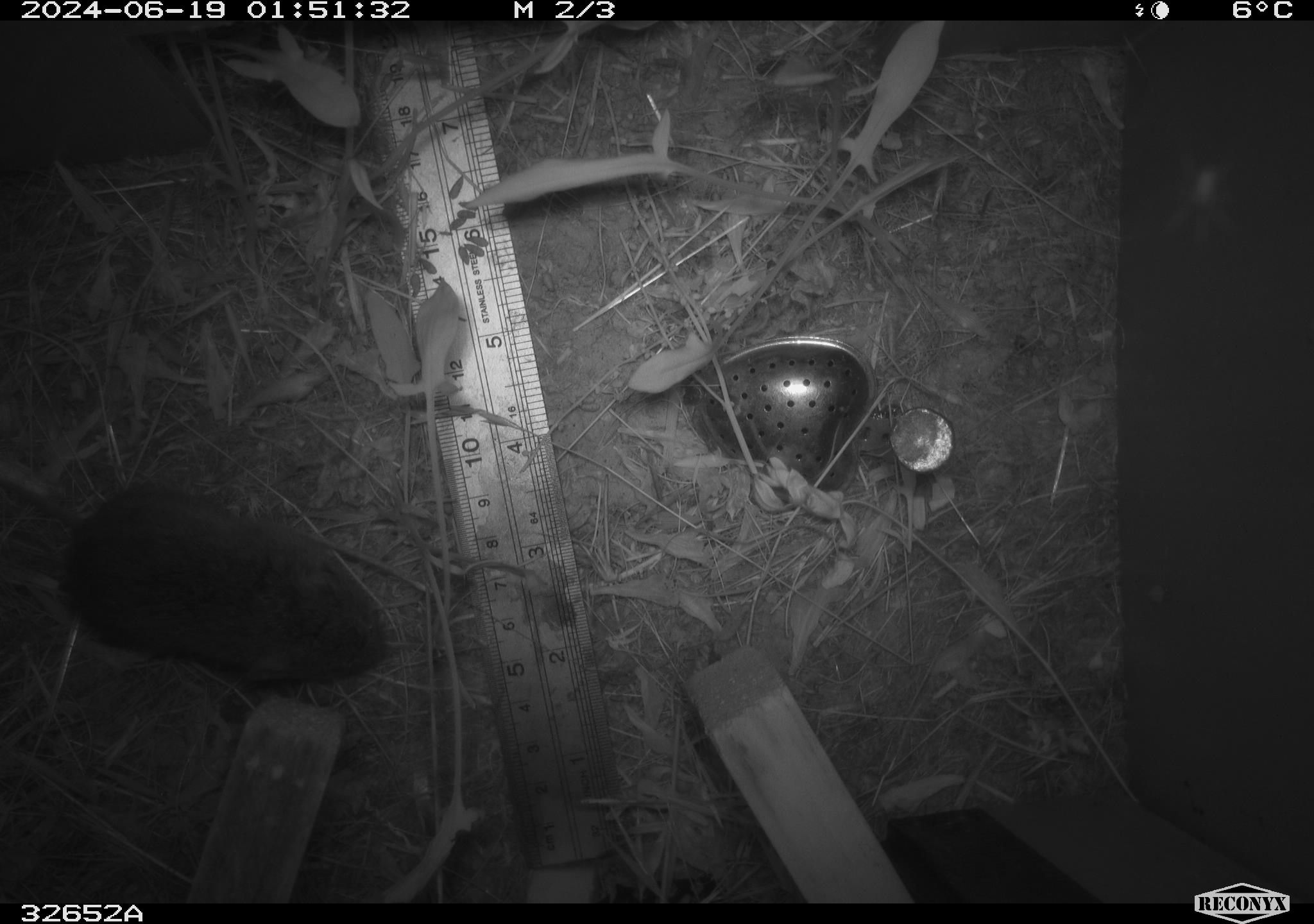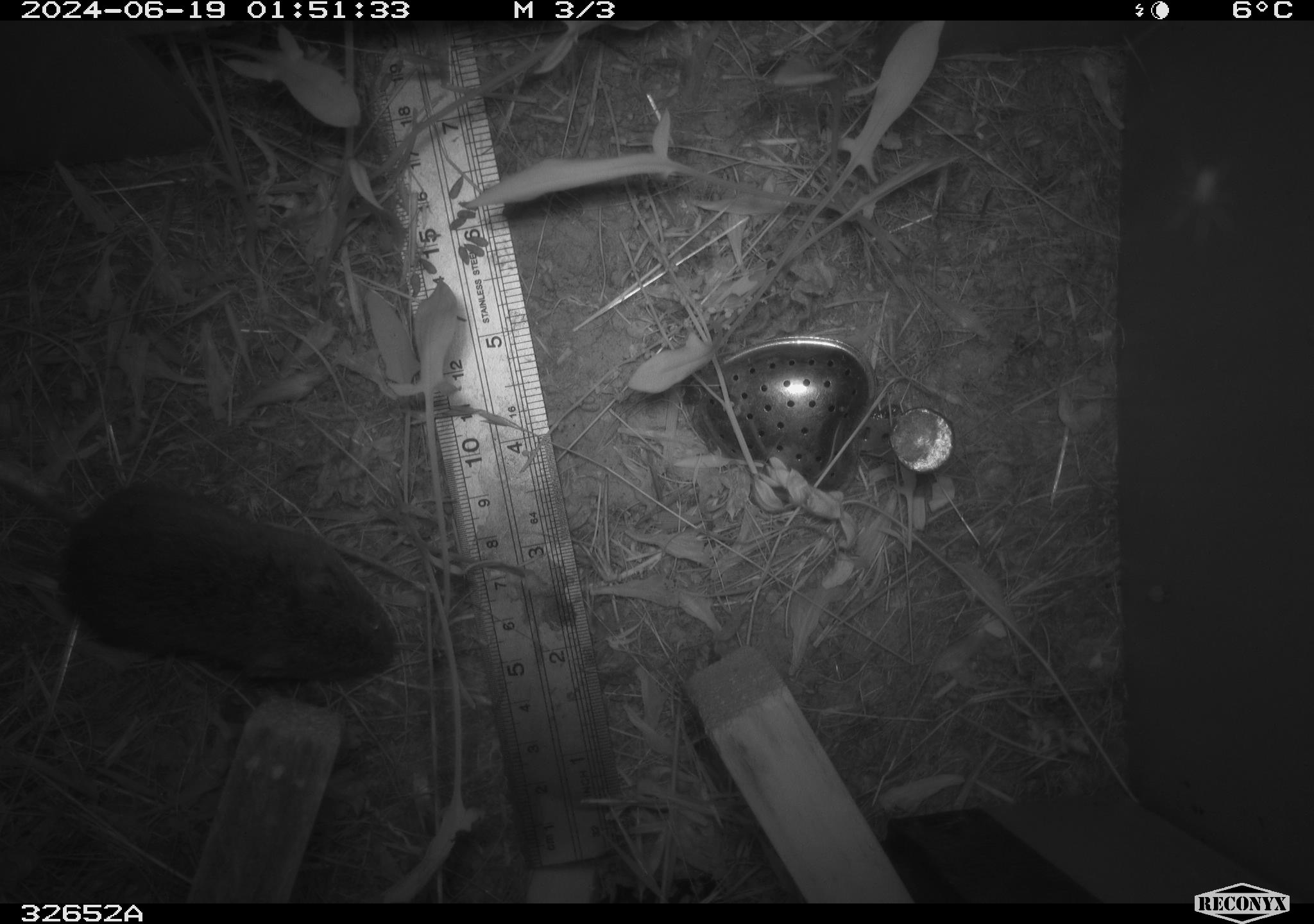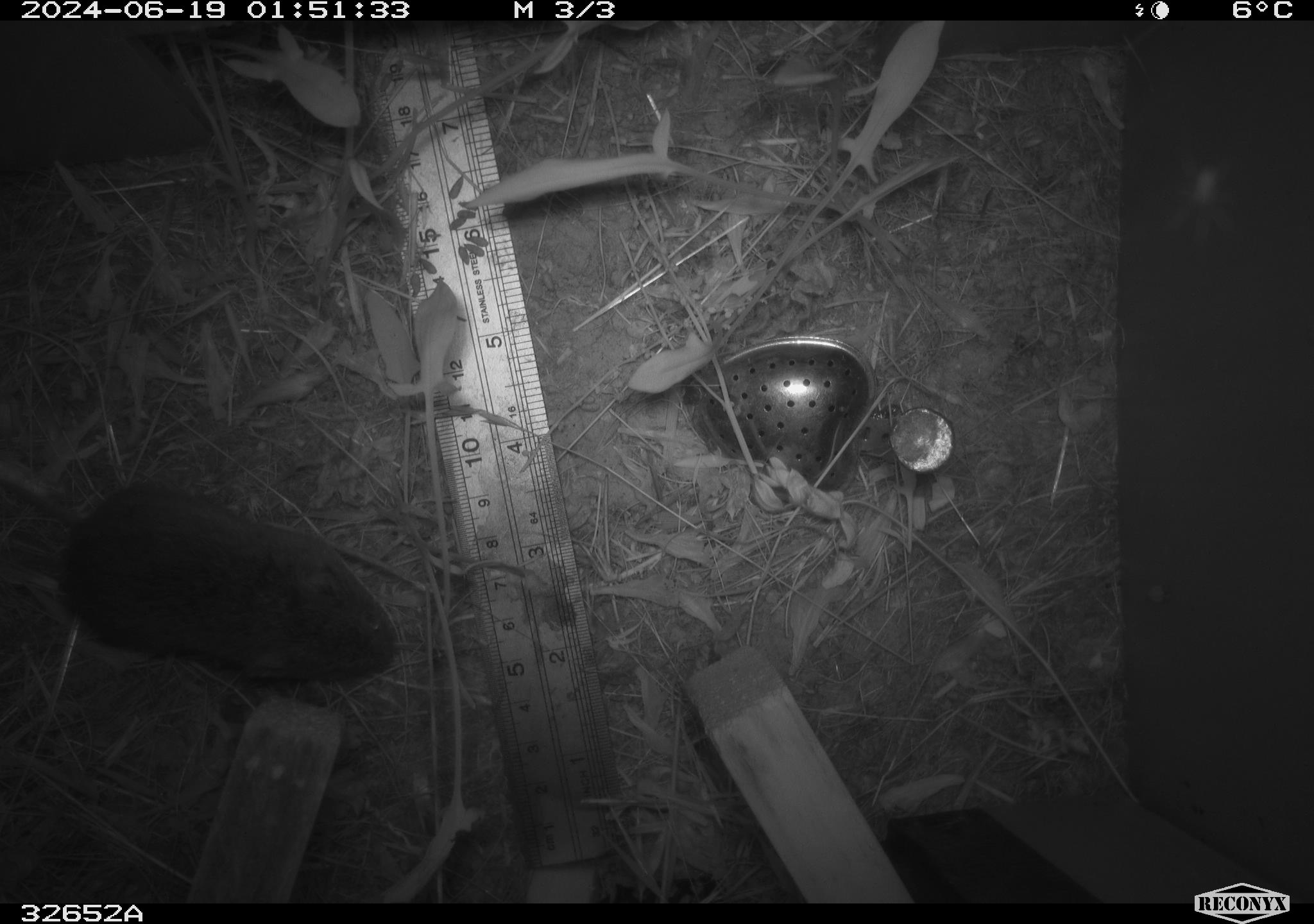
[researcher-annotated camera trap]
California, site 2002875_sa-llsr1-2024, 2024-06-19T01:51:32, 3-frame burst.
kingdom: Animalia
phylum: Chordata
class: Mammalia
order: Rodentia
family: Cricetidae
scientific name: Arvicolinae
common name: voles, lemmings, and muskrats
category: arvicolinae subfamily